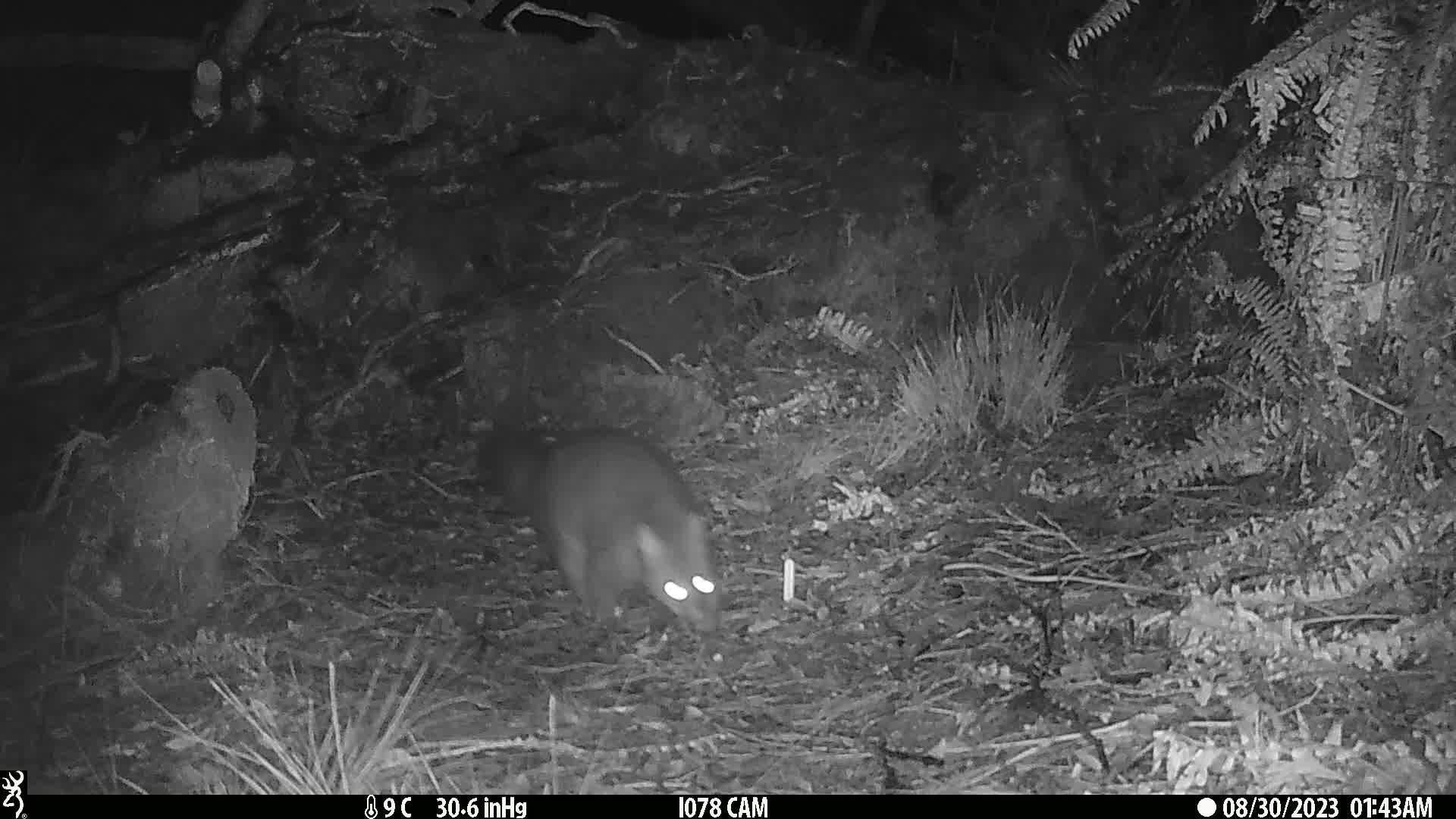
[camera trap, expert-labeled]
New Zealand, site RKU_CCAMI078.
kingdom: Animalia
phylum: Chordata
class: Mammalia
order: Diprotodontia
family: Phalangeridae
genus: Trichosurus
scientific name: Trichosurus vulpecula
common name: common brushtail possum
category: possum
Possum (common brushtail possum) (Trichosurus vulpecula).